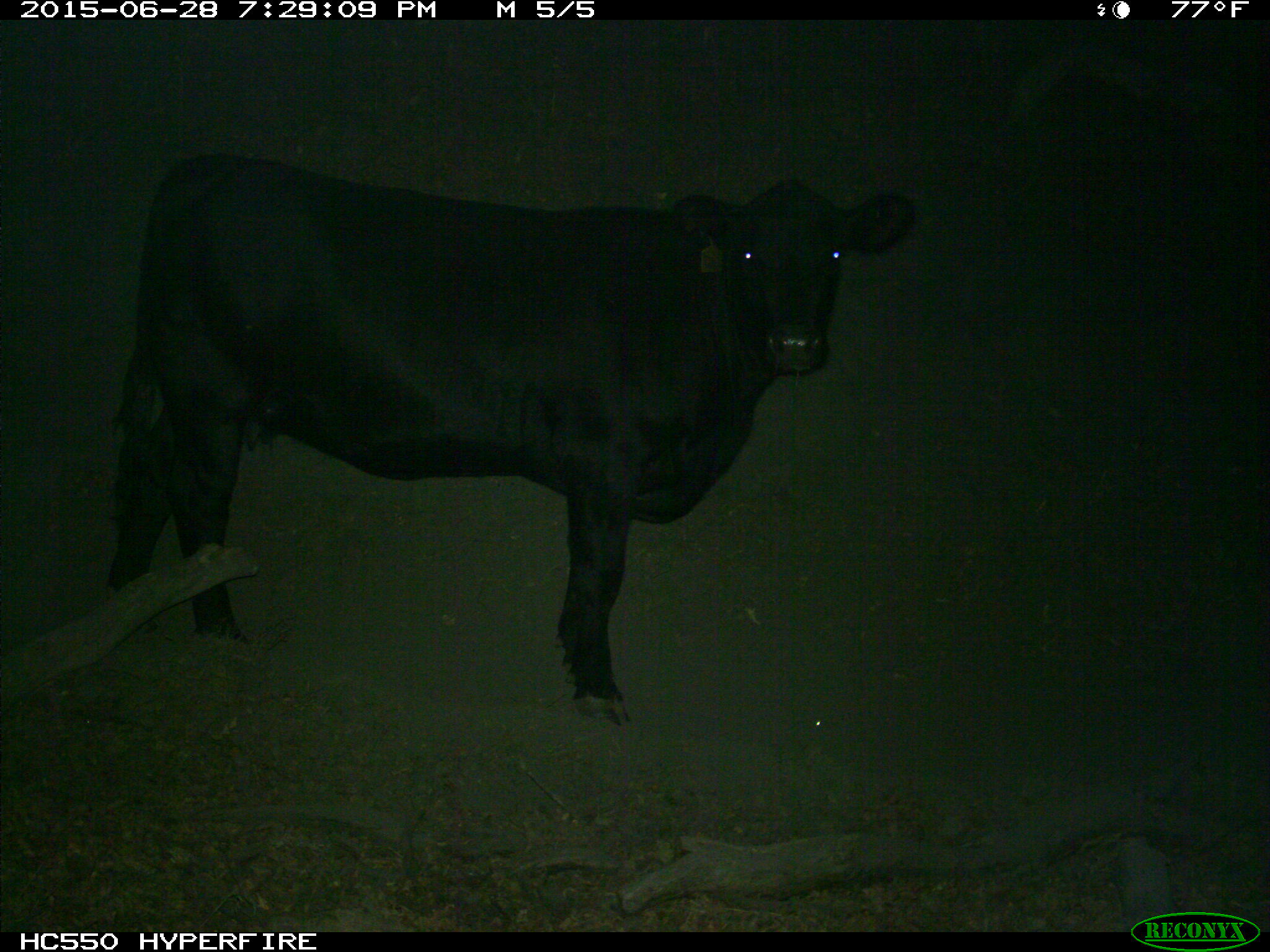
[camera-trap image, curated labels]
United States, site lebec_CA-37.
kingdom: Animalia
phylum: Chordata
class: Mammalia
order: Artiodactyla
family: Bovidae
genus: Bos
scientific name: Bos taurus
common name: domestic cow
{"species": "Bos taurus (domestic cow)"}